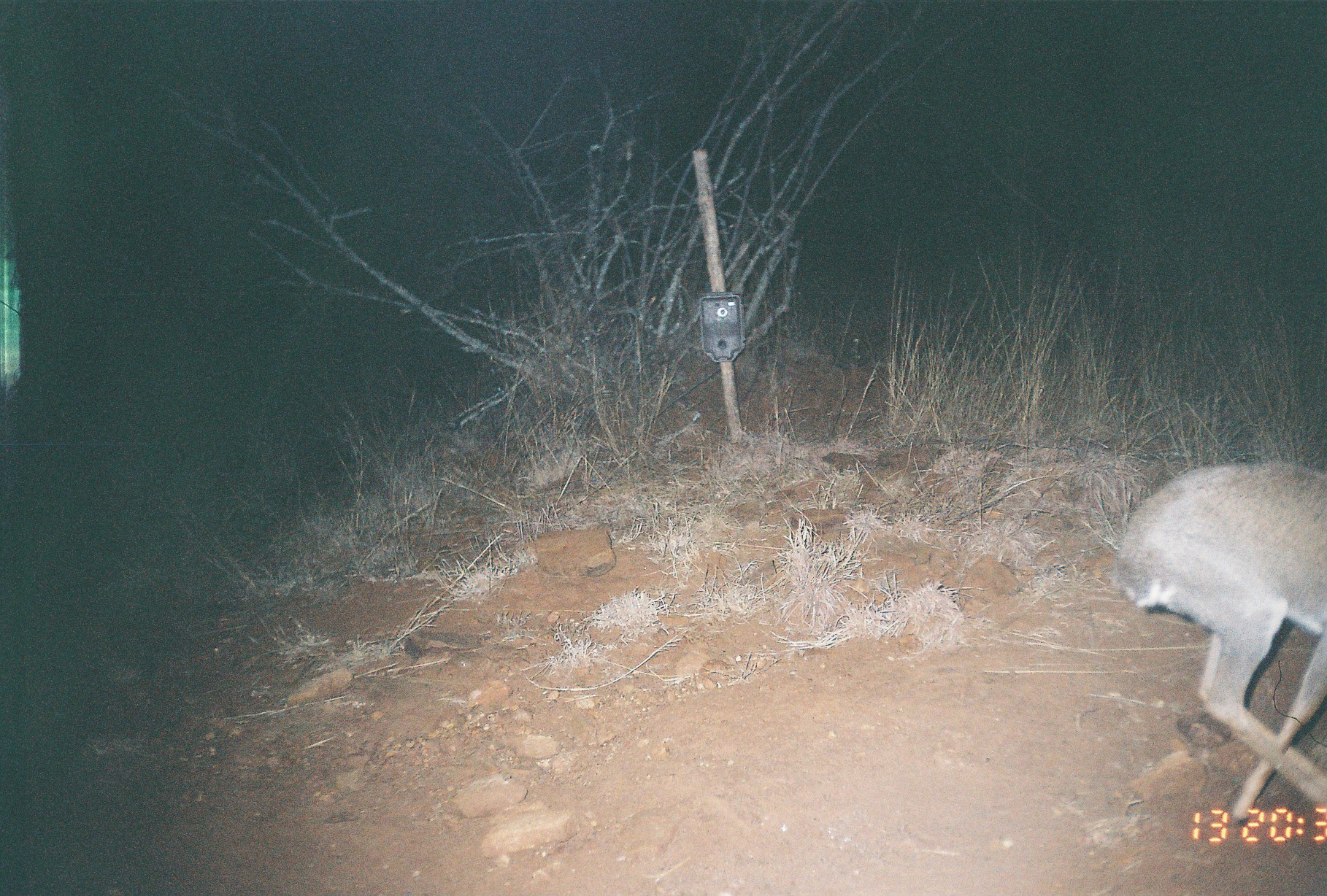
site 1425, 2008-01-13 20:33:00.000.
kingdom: Animalia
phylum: Chordata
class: Mammalia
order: Artiodactyla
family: Bovidae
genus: Madoqua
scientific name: Madoqua guentheri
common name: günther's dik-dik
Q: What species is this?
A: Madoqua guentheri (günther's dik-dik).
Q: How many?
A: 1.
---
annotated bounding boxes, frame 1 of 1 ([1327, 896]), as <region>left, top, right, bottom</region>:
madoqua guentheri: <region>1109, 452, 1322, 825</region>